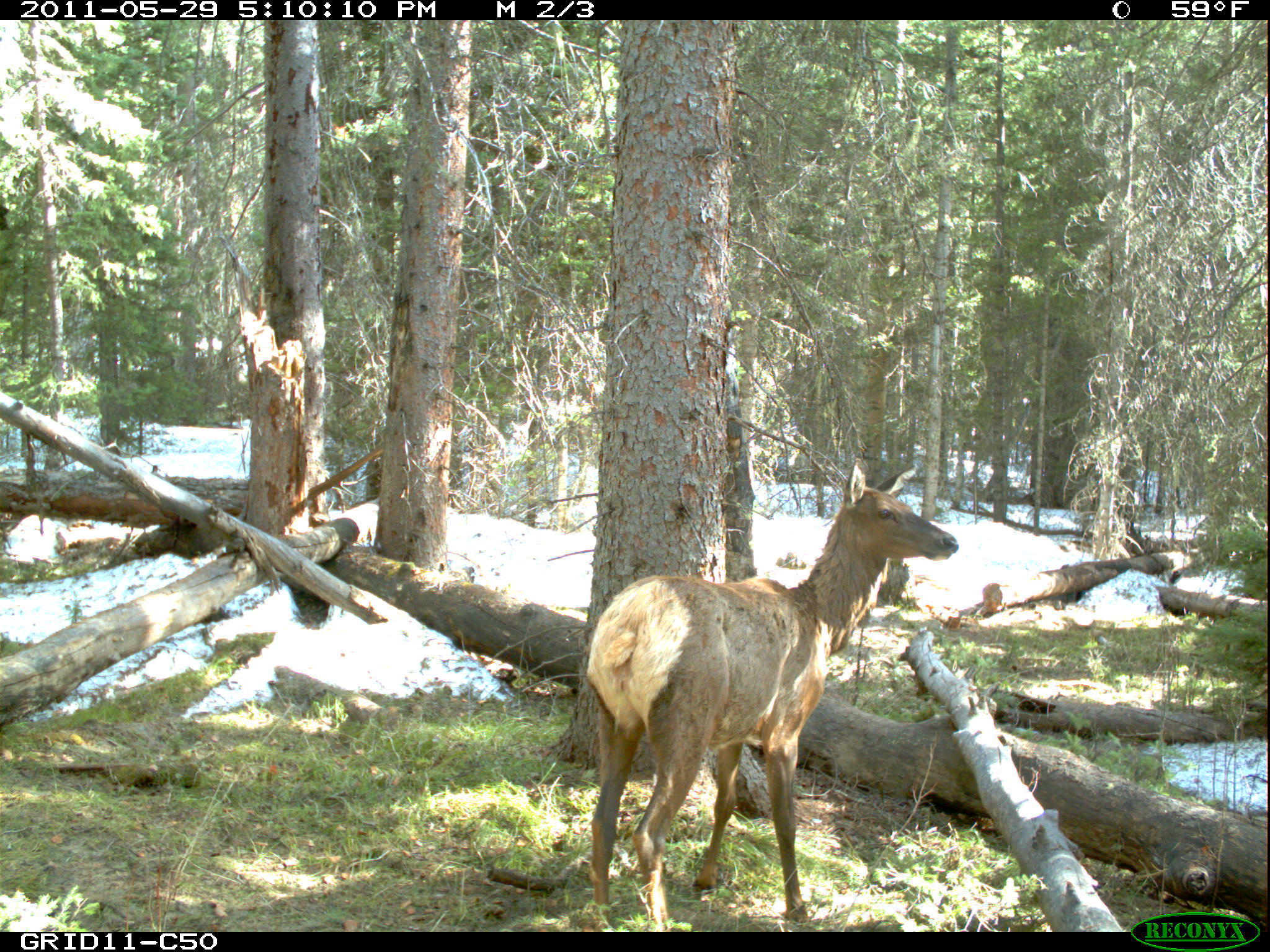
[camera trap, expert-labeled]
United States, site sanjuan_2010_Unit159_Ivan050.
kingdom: Animalia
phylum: Chordata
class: Mammalia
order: Artiodactyla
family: Cervidae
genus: Cervus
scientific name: Cervus elaphus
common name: red deer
Cervus elaphus (red deer).